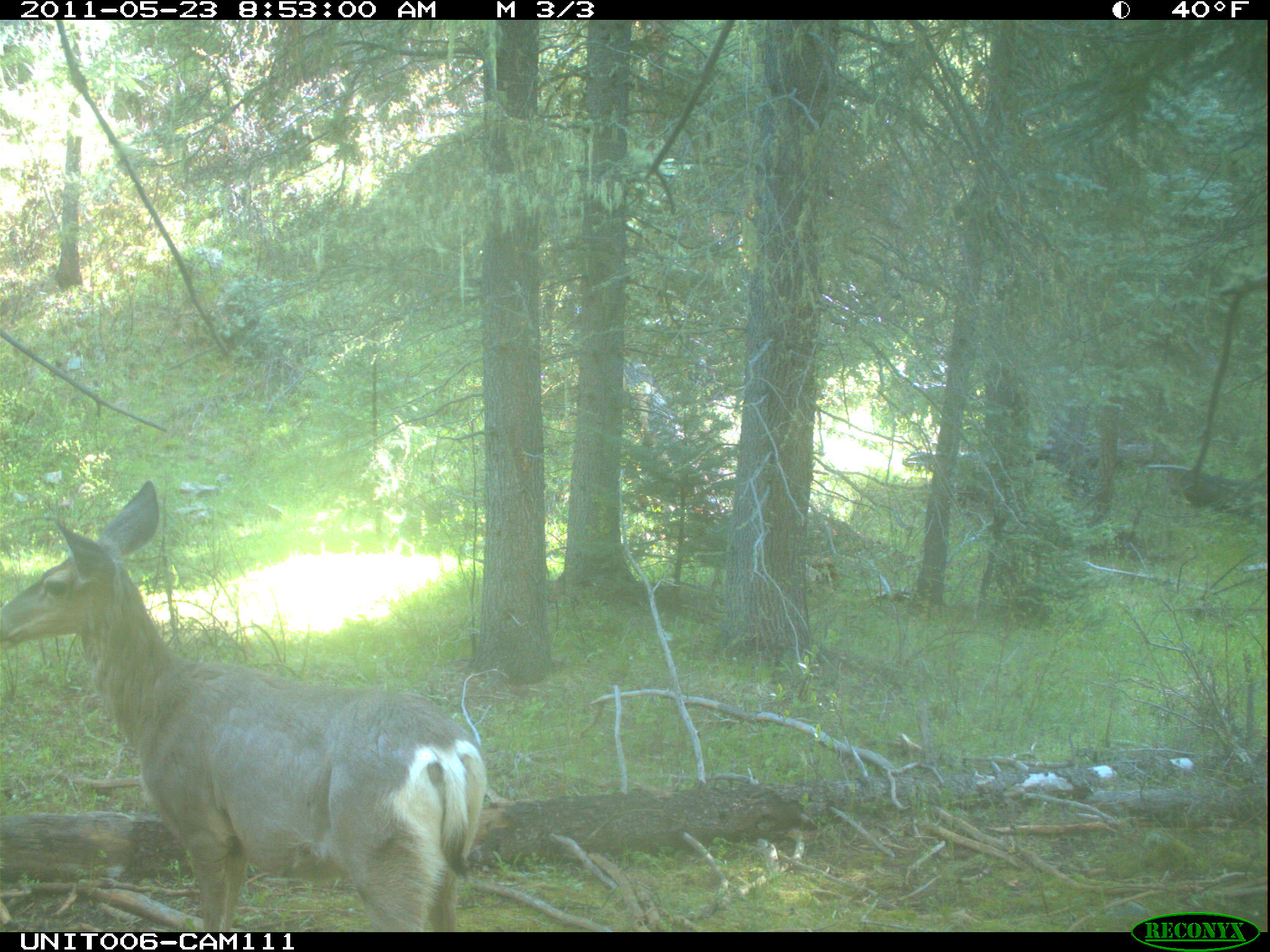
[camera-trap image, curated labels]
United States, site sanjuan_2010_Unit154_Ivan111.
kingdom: Animalia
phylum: Chordata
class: Mammalia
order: Artiodactyla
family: Cervidae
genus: Odocoileus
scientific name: Odocoileus hemionus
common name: mule deer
Odocoileus hemionus (mule deer).